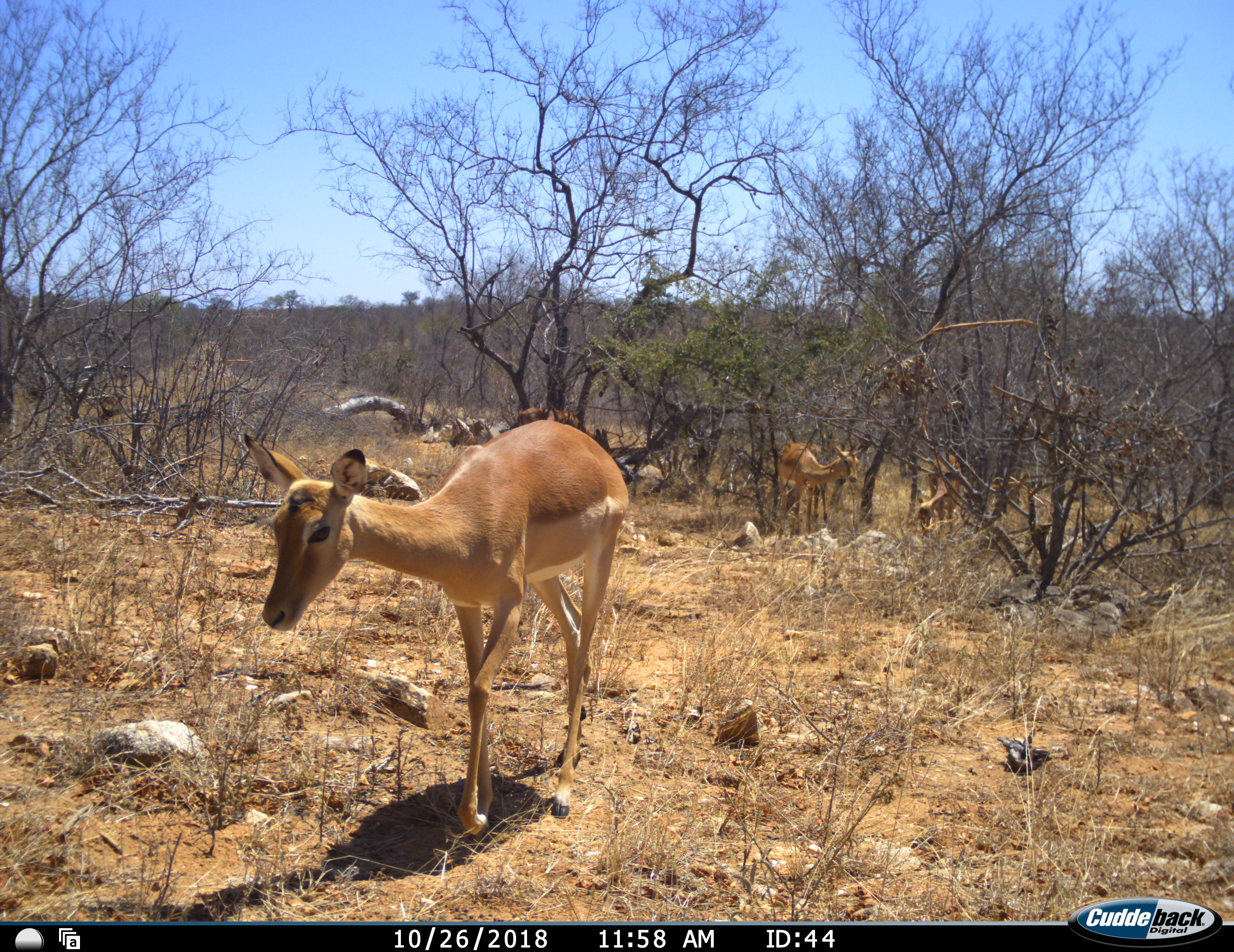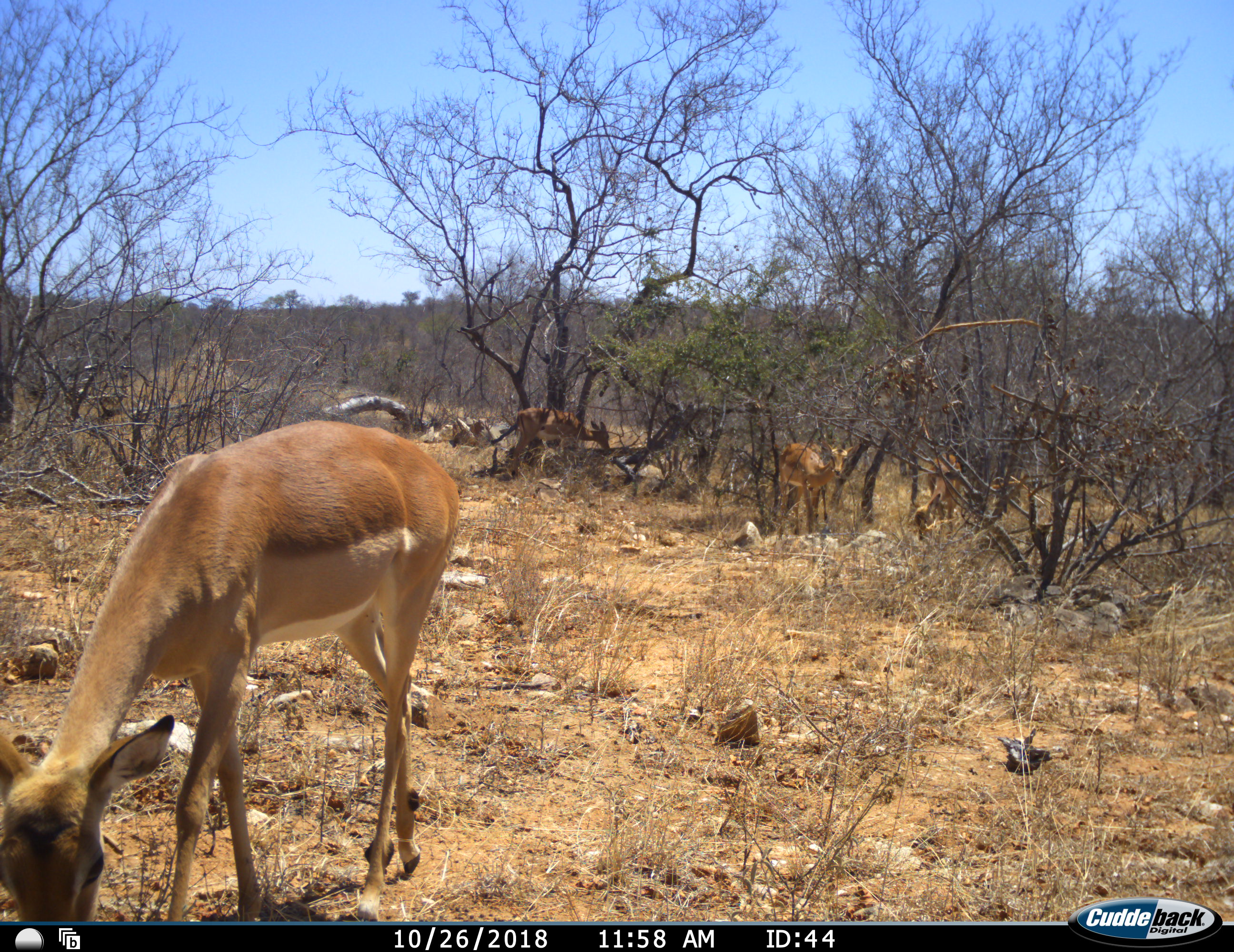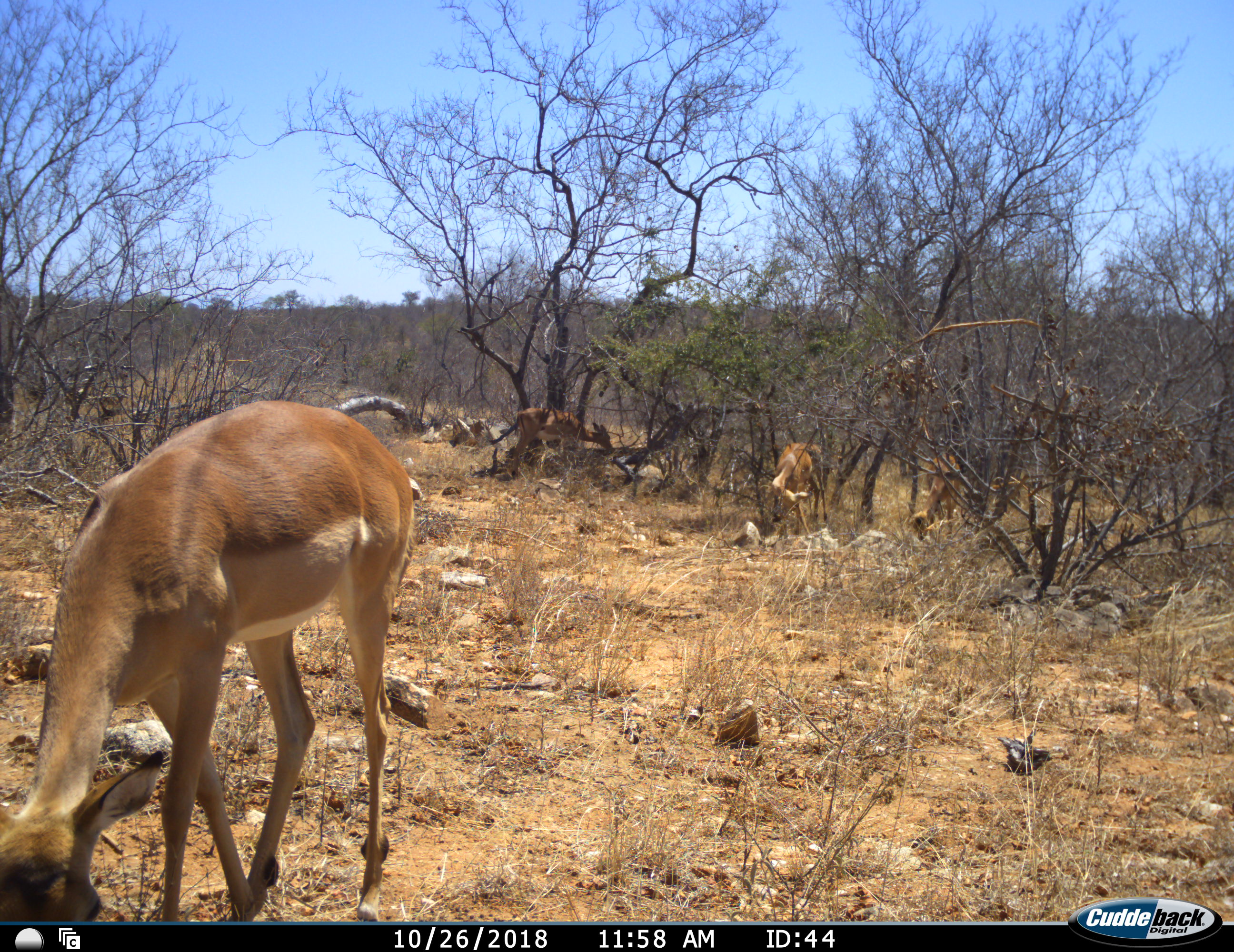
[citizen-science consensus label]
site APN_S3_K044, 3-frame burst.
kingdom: Animalia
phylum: Chordata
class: Mammalia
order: Artiodactyla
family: Bovidae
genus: Aepyceros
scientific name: Aepyceros melampus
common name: impala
Impala (Aepyceros melampus), count 4. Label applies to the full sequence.